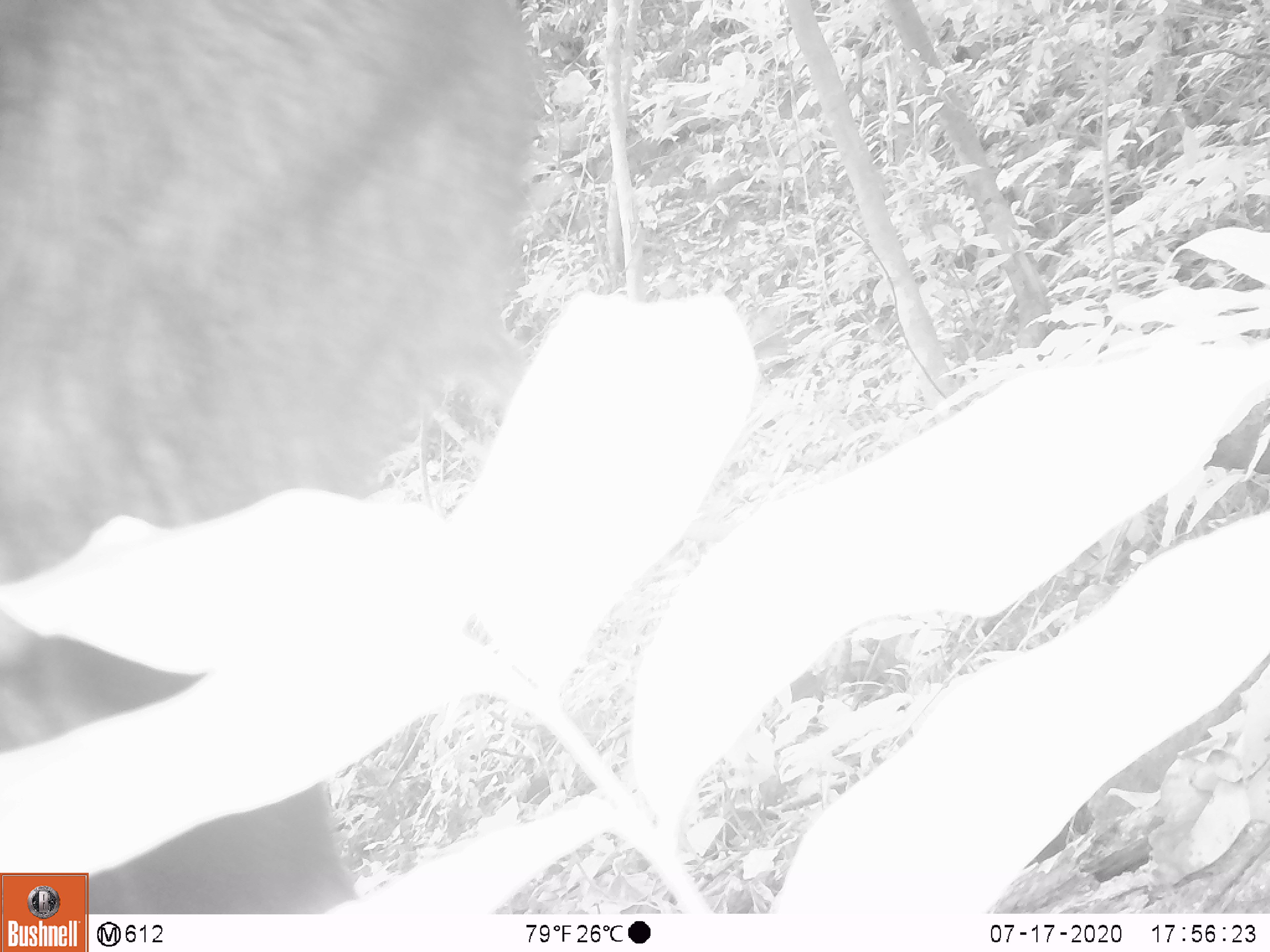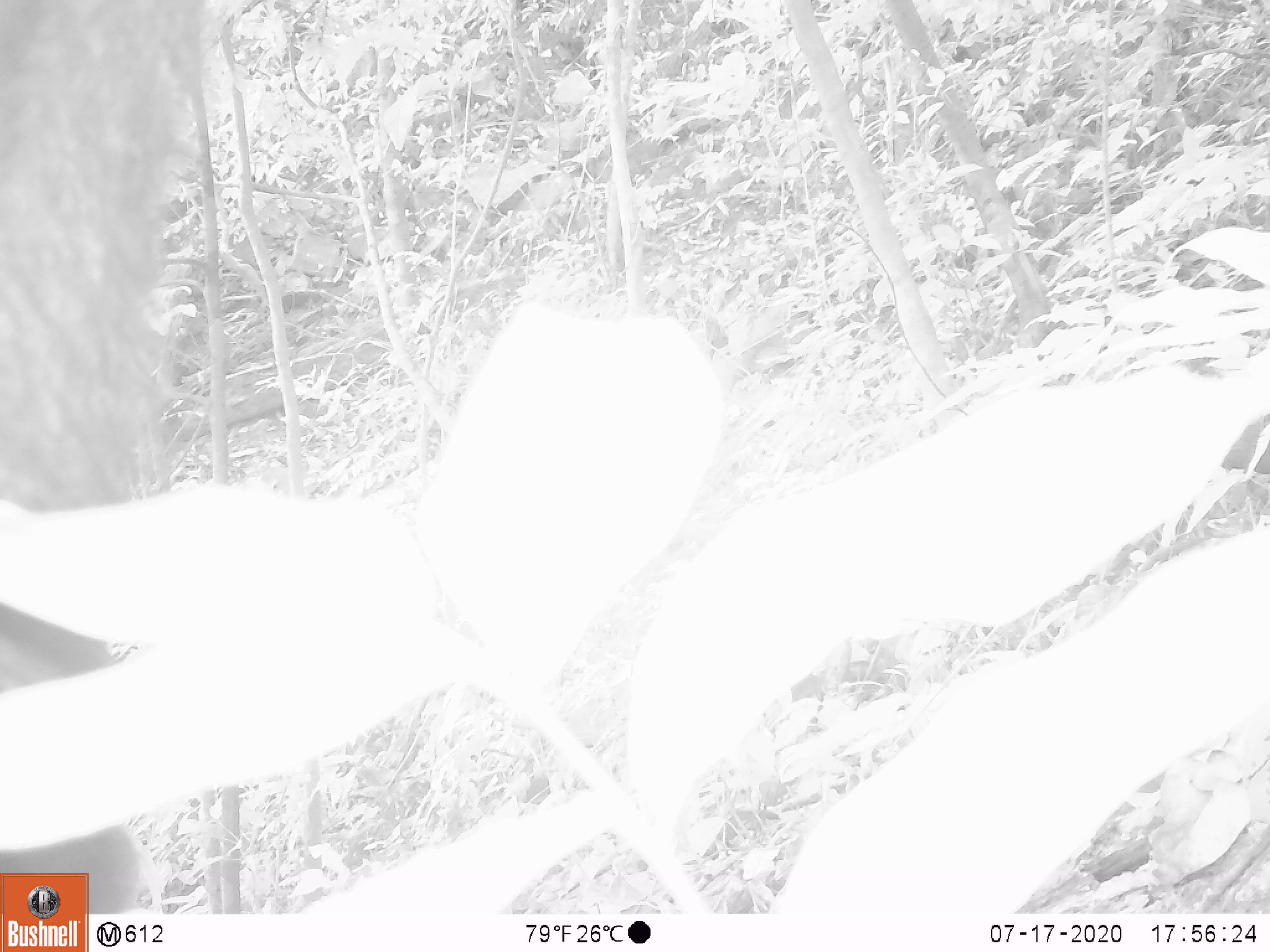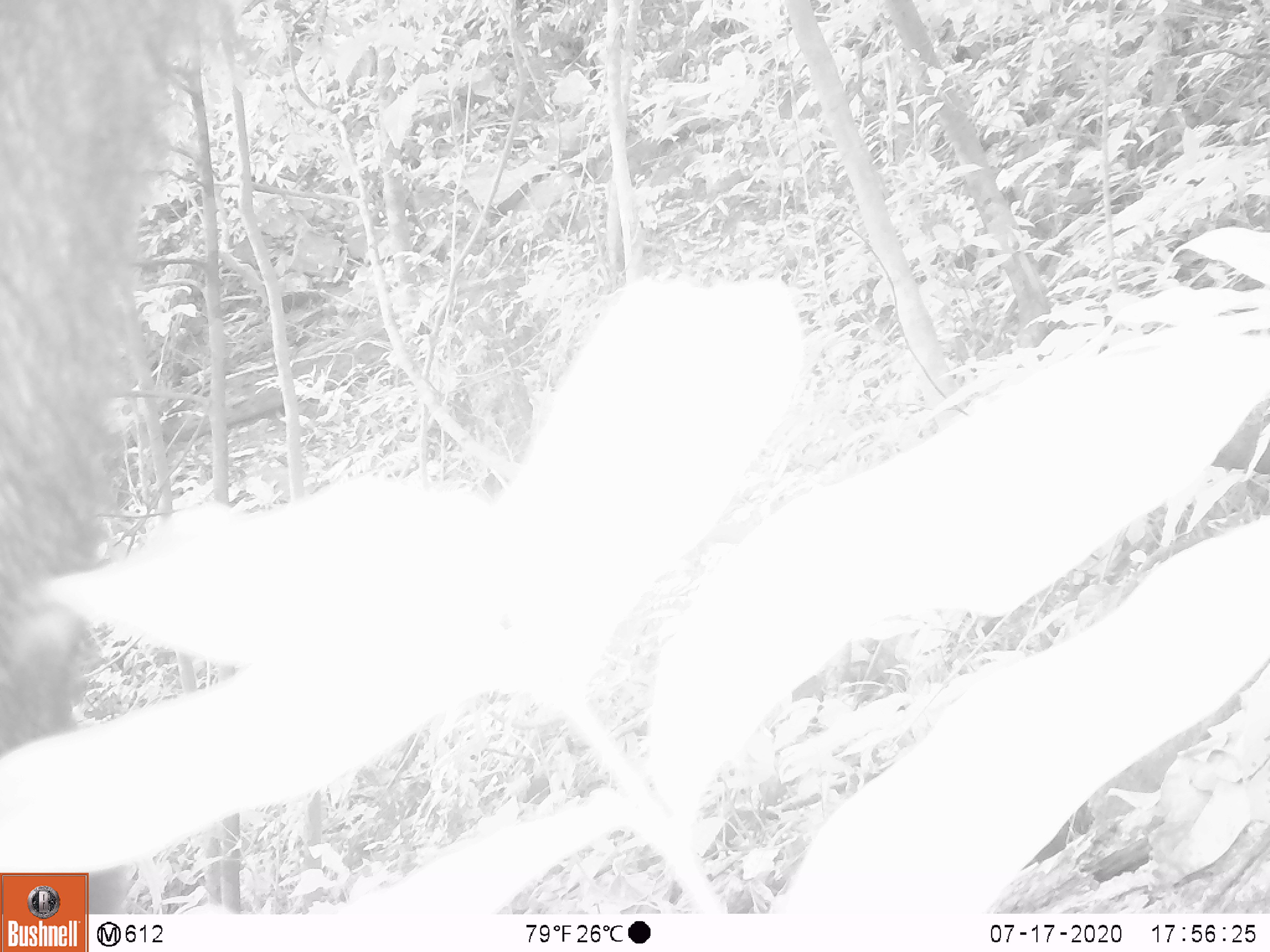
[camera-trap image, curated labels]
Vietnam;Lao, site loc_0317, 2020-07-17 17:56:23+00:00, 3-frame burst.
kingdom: Animalia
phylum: Chordata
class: Mammalia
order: Artiodactyla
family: Bovidae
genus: Capricornis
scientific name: Capricornis sumatraensis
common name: chinese serow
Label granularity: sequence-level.